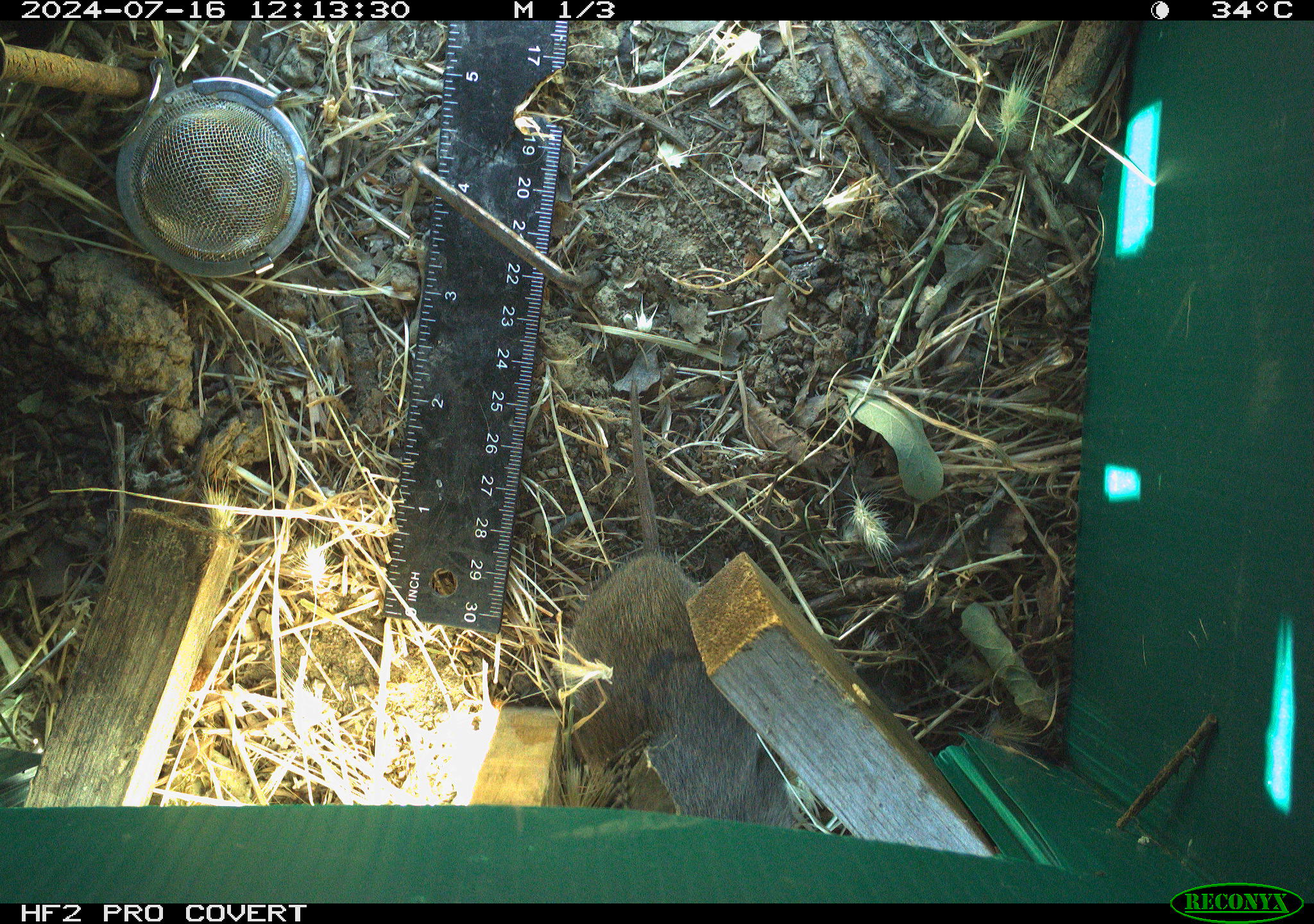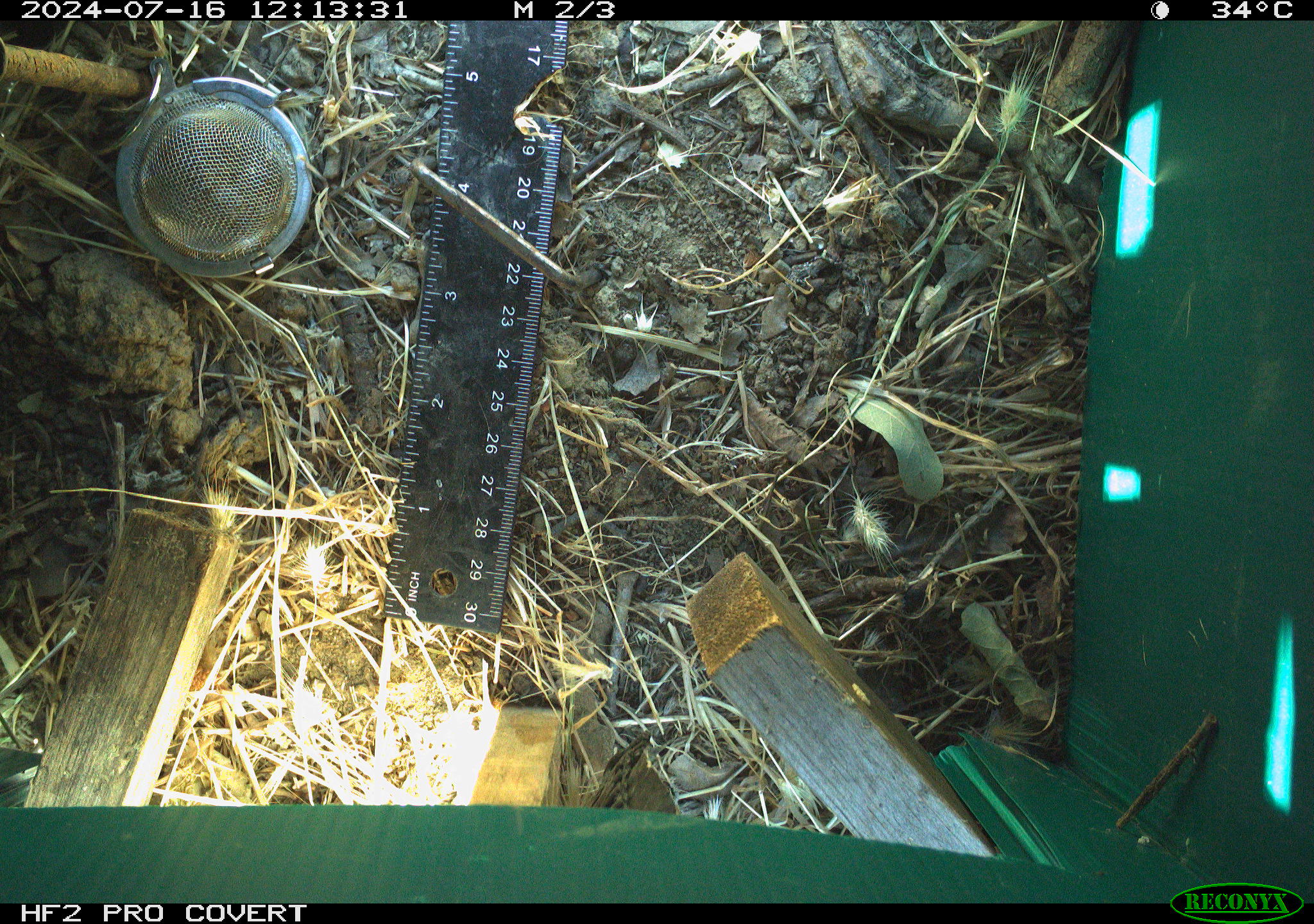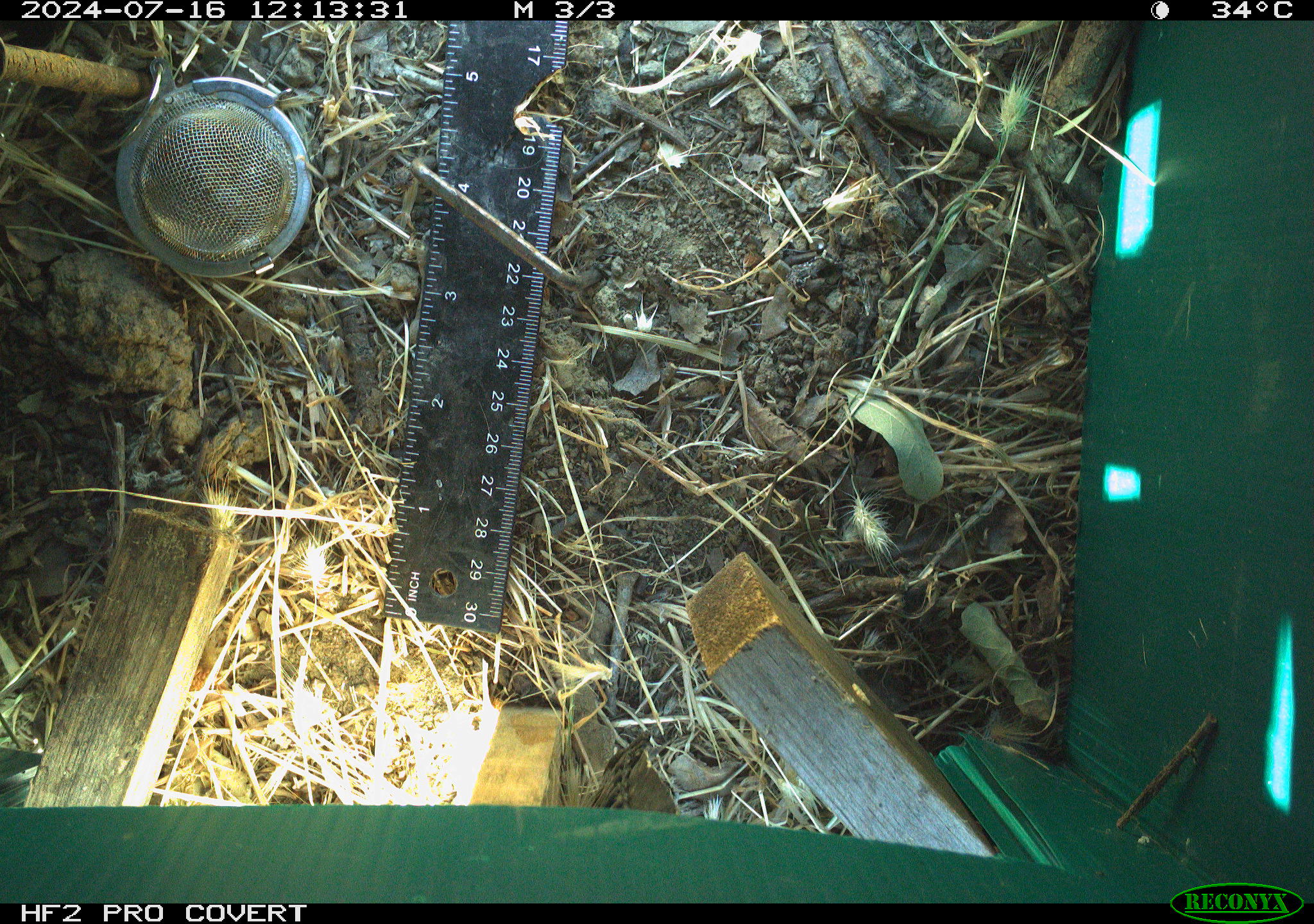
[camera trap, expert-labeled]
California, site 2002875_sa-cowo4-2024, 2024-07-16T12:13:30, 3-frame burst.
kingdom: Animalia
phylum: Chordata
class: Mammalia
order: Rodentia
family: Cricetidae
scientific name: Arvicolinae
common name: voles, lemmings, and muskrats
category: arvicolinae subfamily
Arvicolinae subfamily (voles, lemmings, and muskrats) (Arvicolinae).